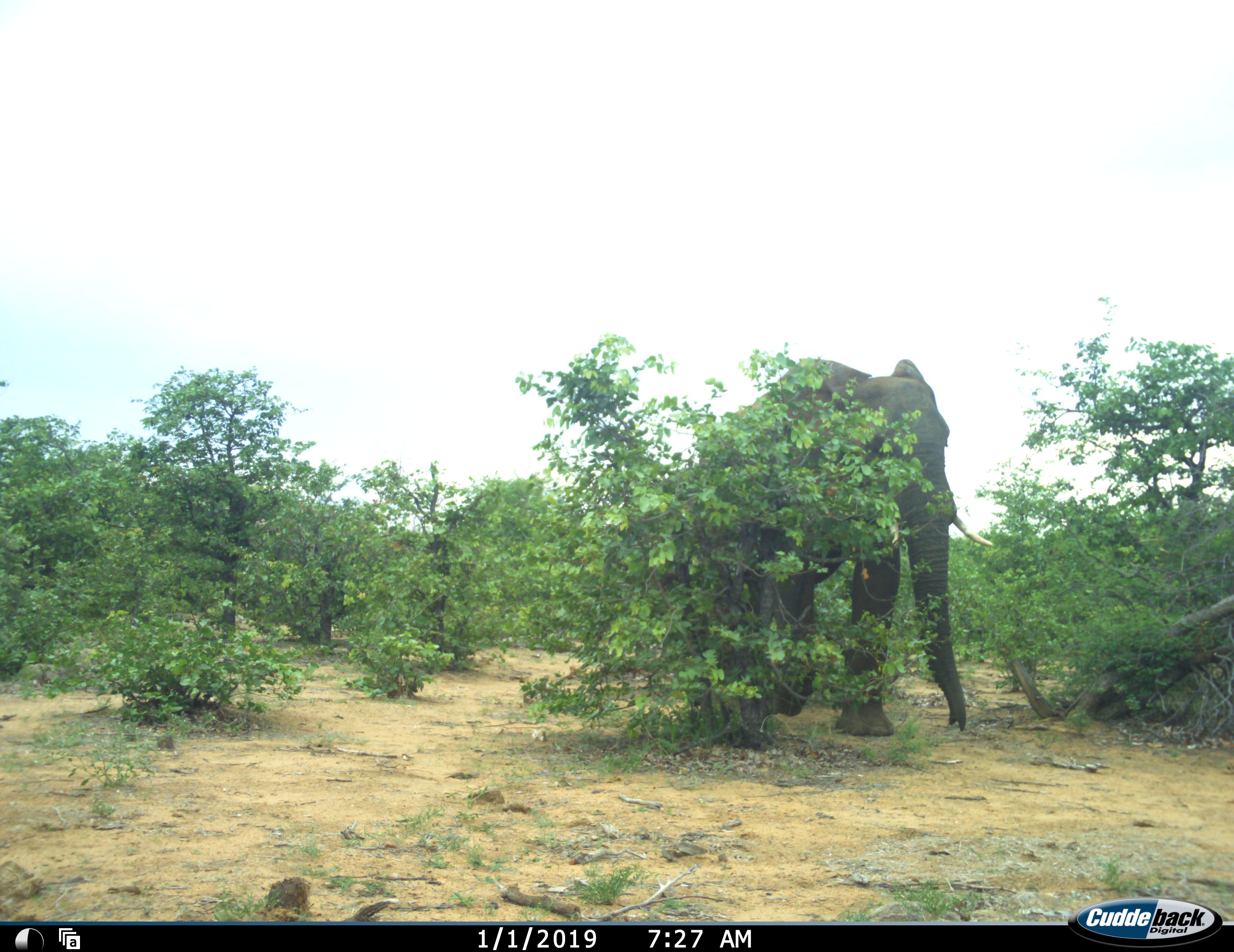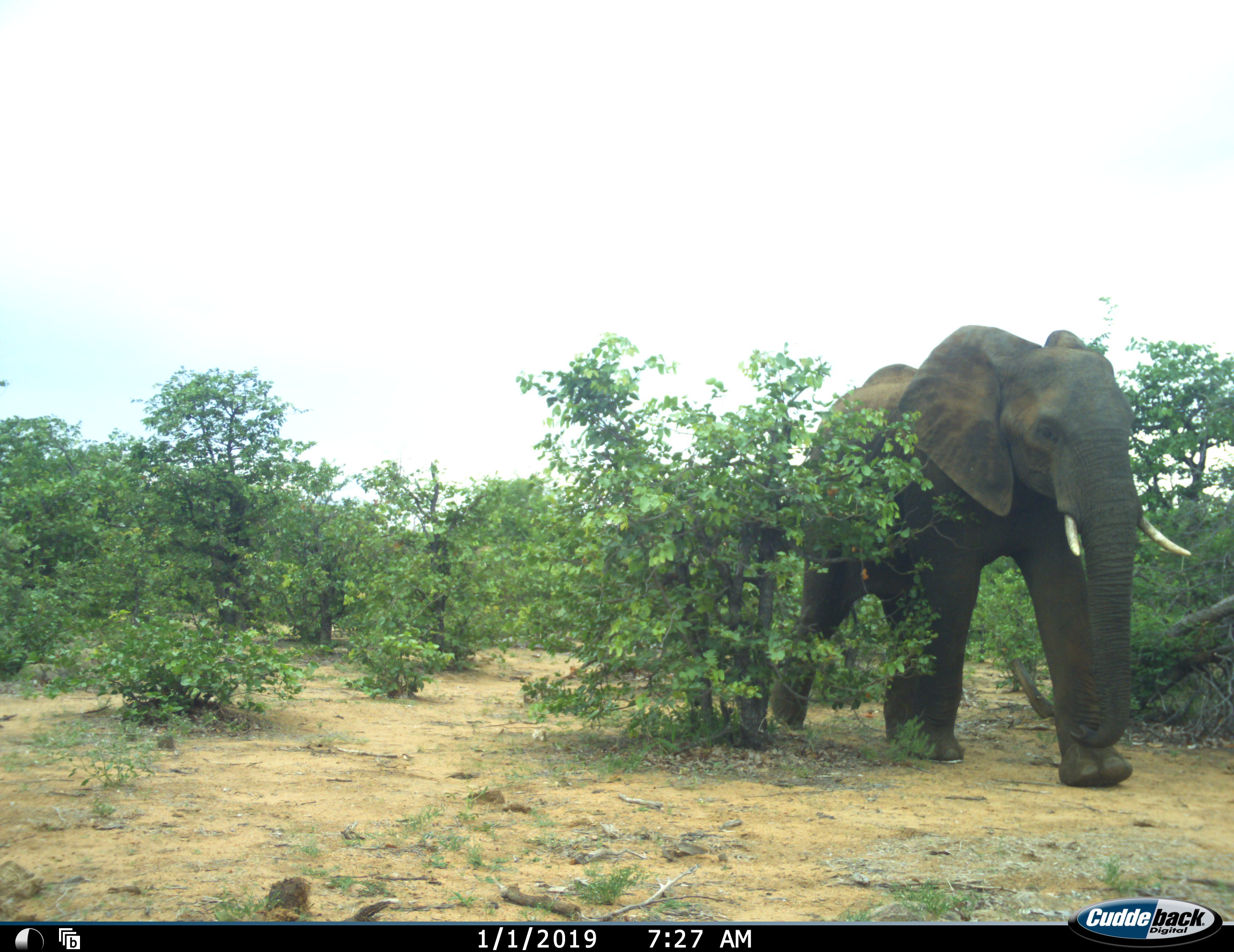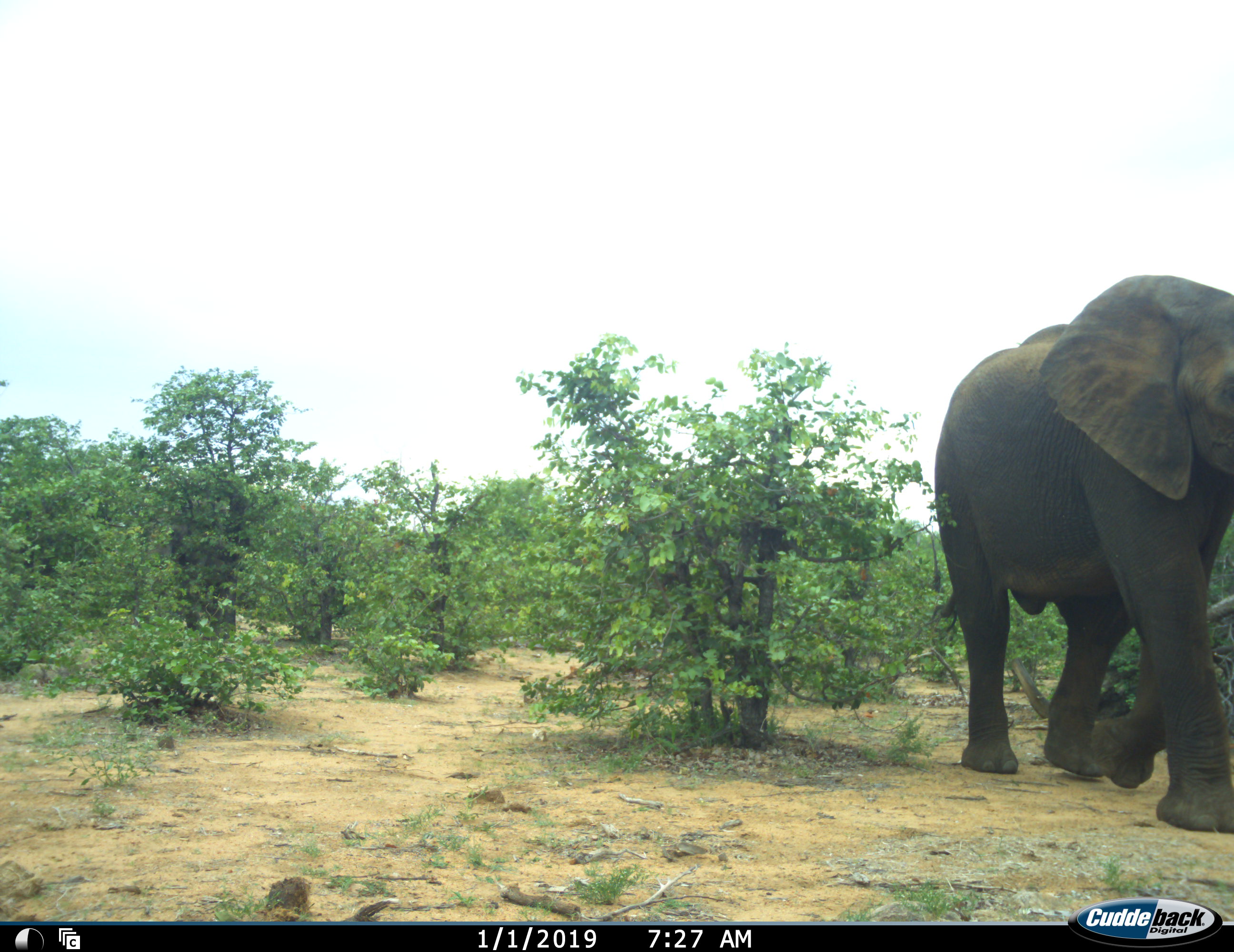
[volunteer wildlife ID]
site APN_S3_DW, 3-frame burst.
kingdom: Animalia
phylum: Chordata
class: Mammalia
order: Proboscidea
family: Elephantidae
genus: Loxodonta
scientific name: Loxodonta africana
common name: african bush elephant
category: elephant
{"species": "elephant (african bush elephant) (Loxodonta africana)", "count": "2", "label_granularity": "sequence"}